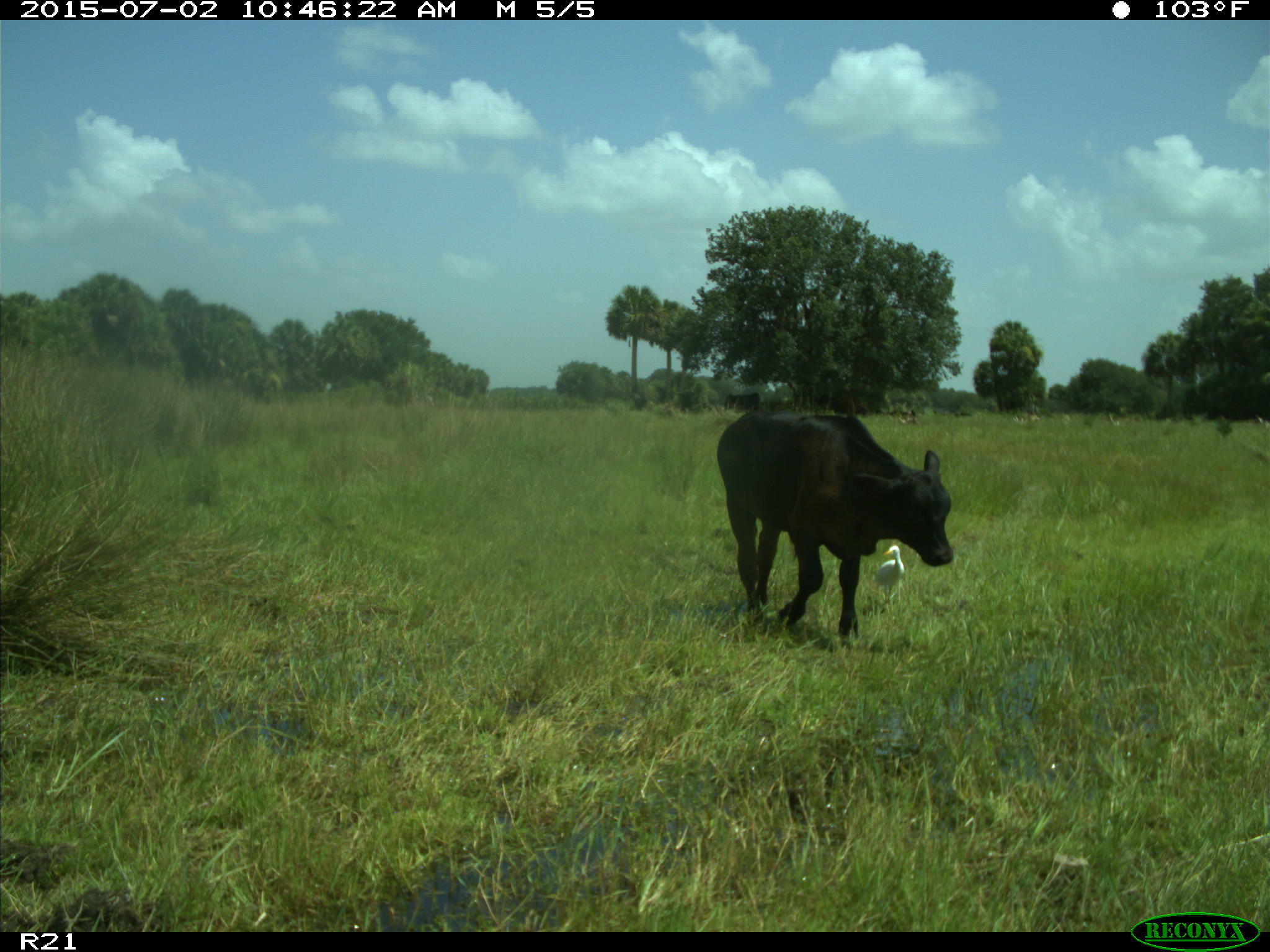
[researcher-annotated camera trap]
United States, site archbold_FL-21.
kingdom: Animalia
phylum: Chordata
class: Mammalia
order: Artiodactyla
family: Bovidae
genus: Bos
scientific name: Bos taurus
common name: domestic cow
Bos taurus (domestic cow).